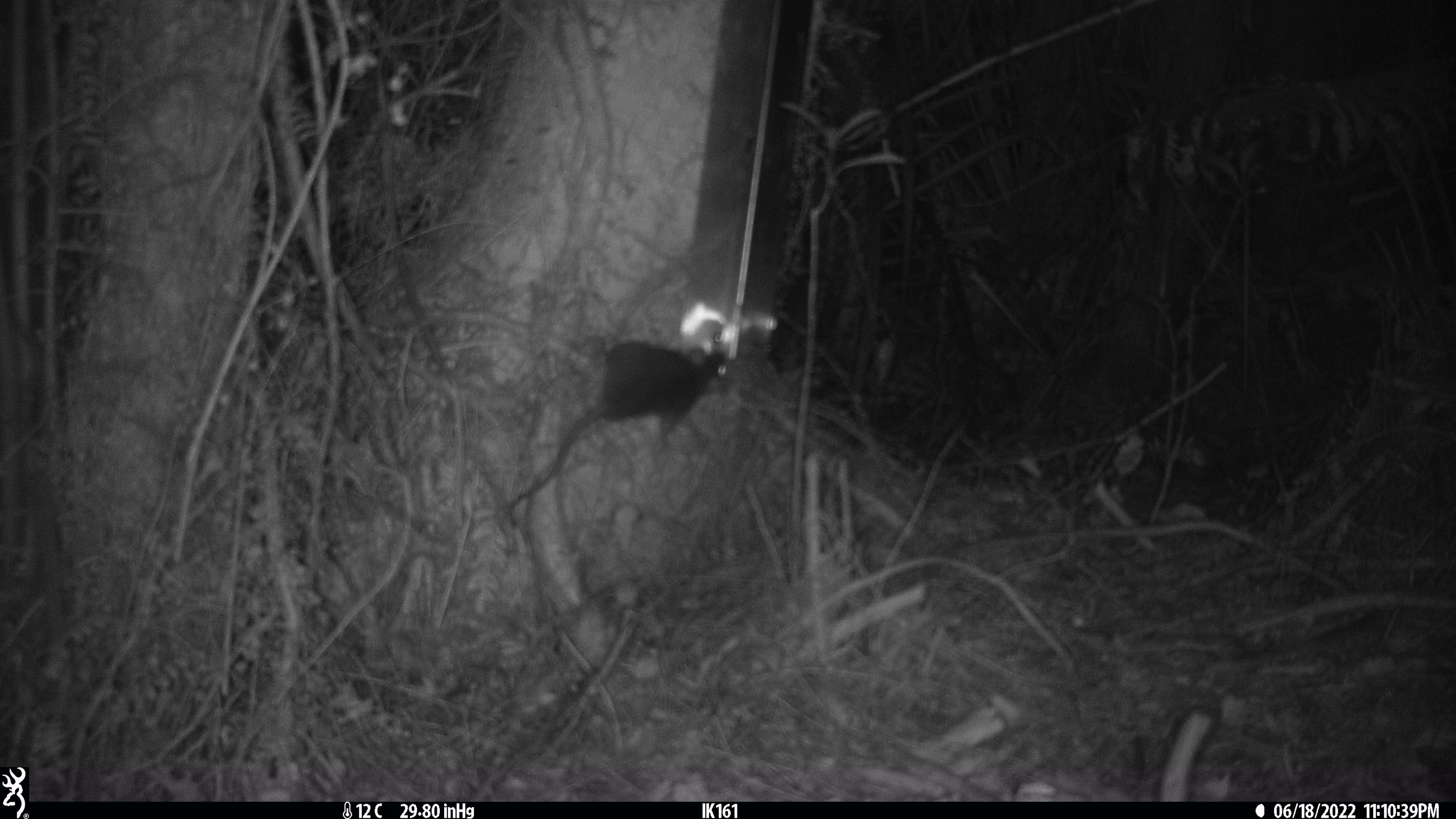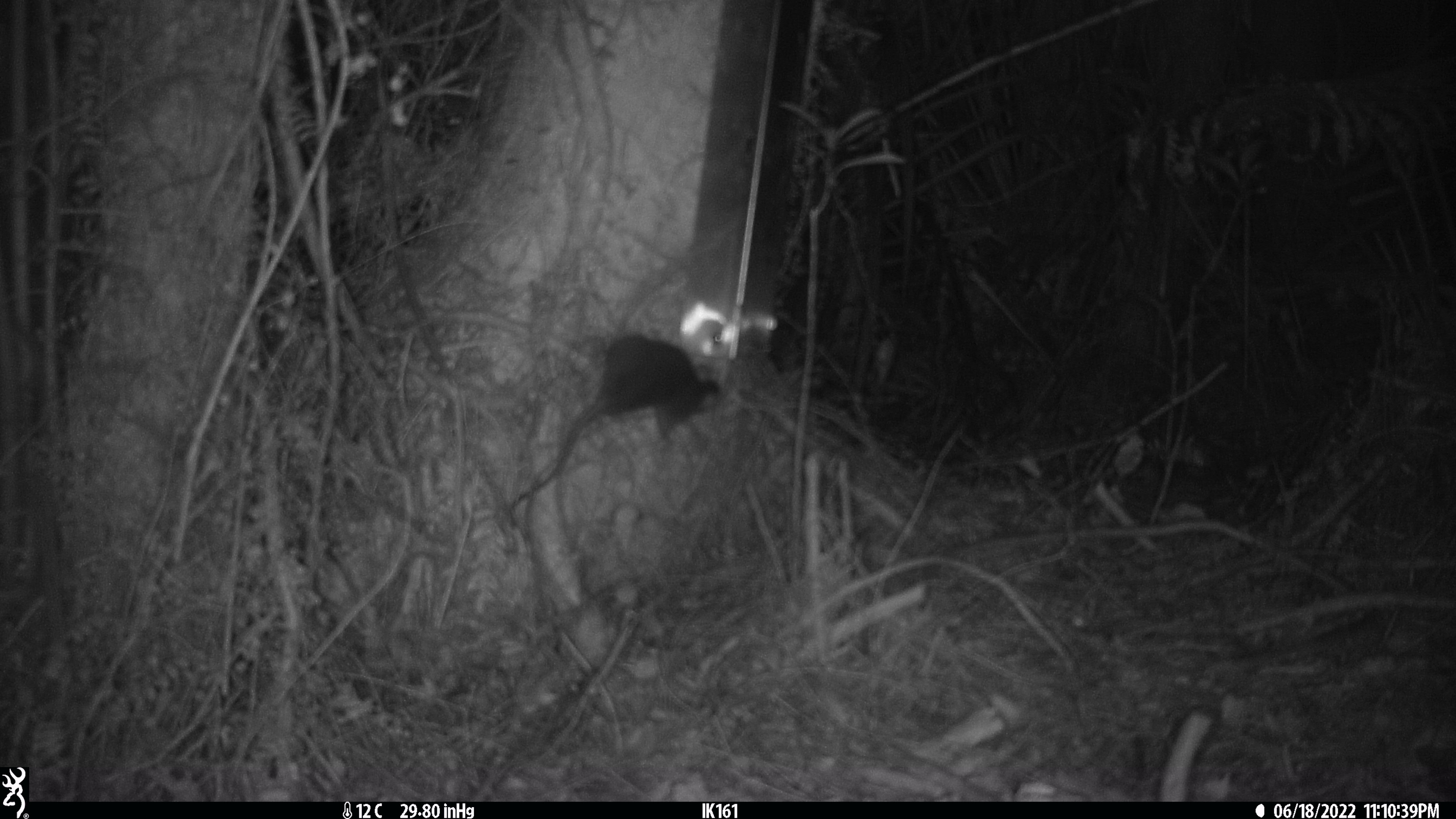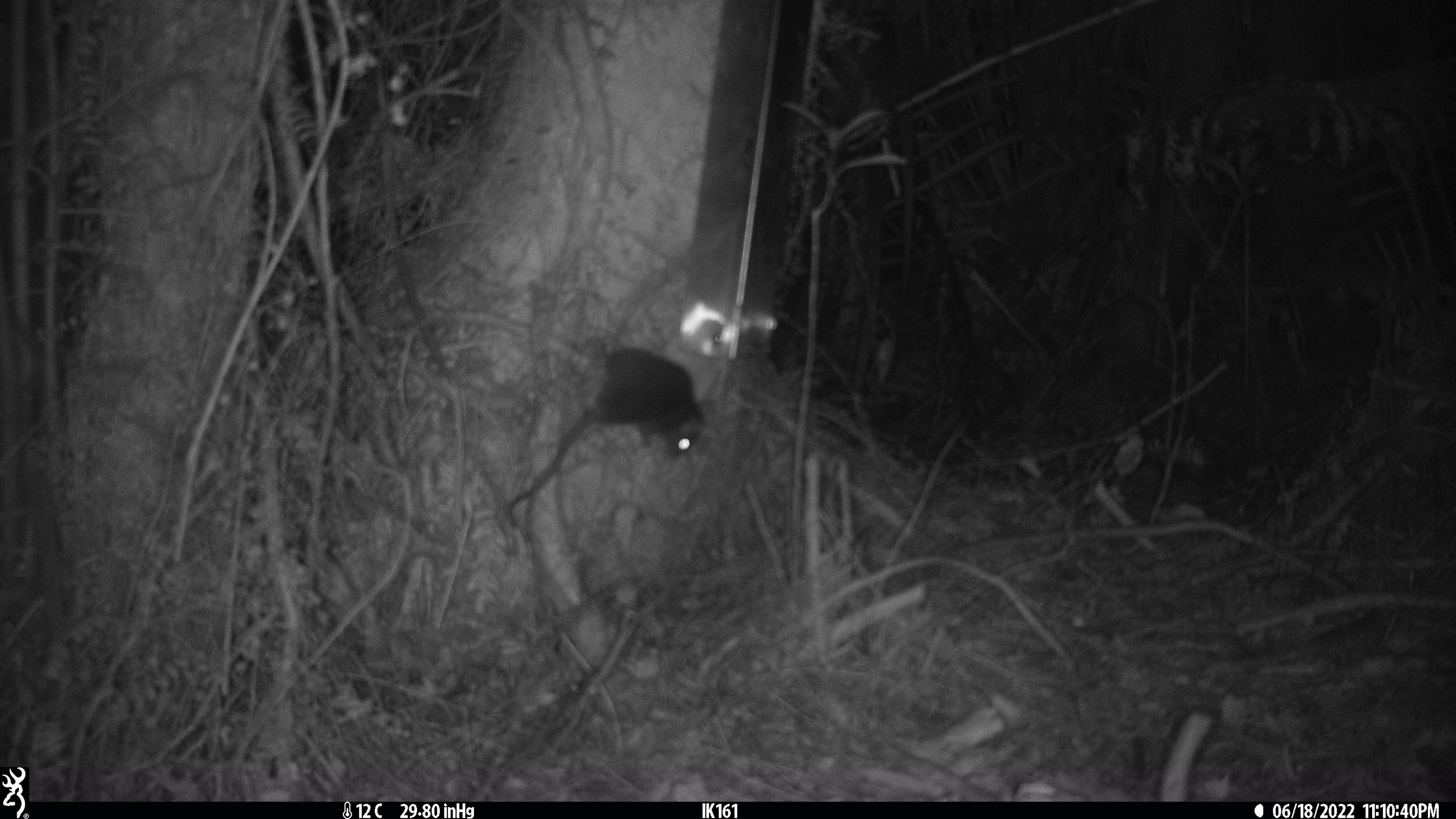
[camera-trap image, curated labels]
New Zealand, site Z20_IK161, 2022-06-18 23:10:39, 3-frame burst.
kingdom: Animalia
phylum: Chordata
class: Mammalia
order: Rodentia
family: Muridae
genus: Rattus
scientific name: Rattus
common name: rat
Rat (Rattus).